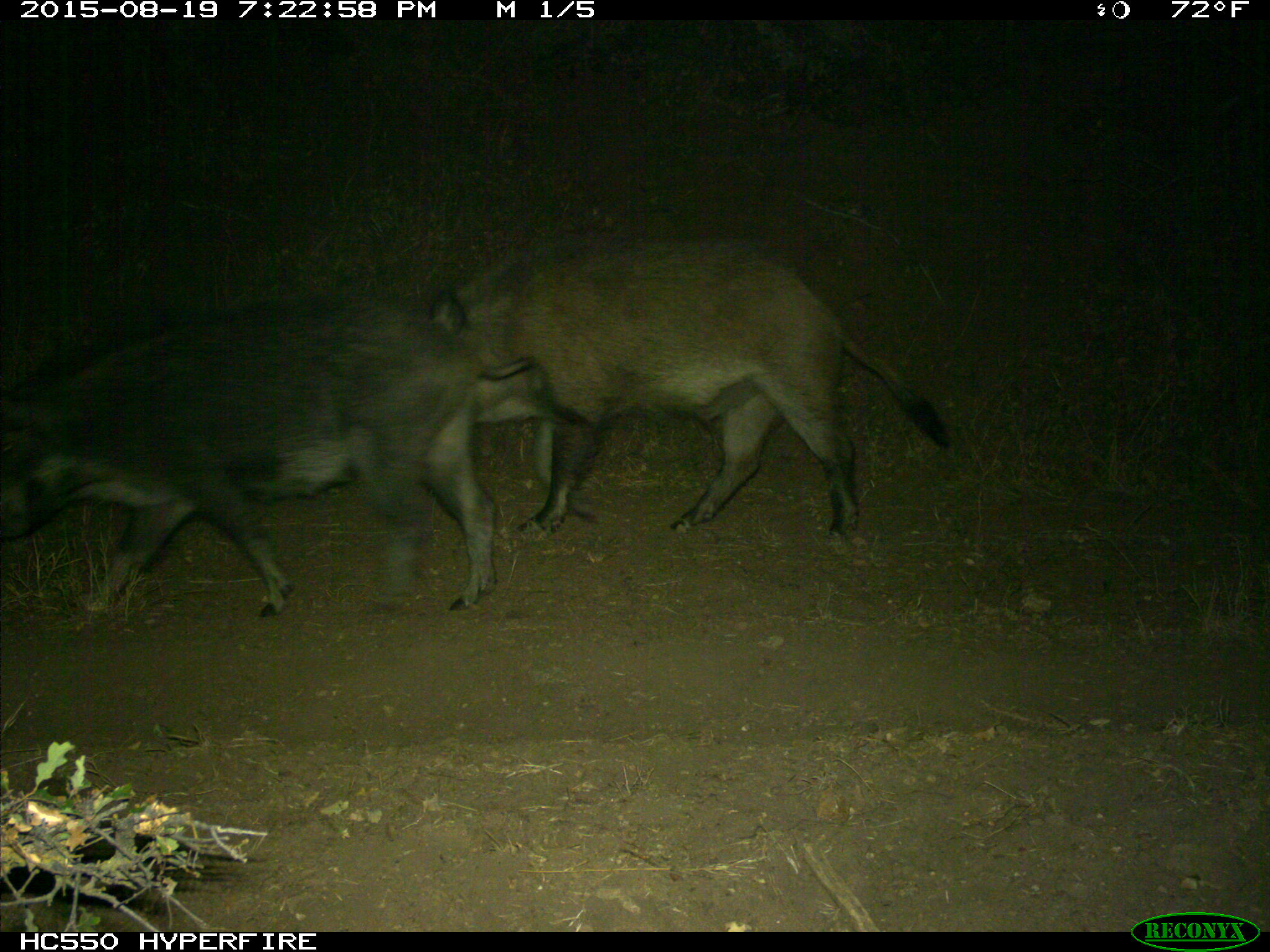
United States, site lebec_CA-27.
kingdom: Animalia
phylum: Chordata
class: Mammalia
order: Artiodactyla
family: Suidae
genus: Sus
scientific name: Sus scrofa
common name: wild boar